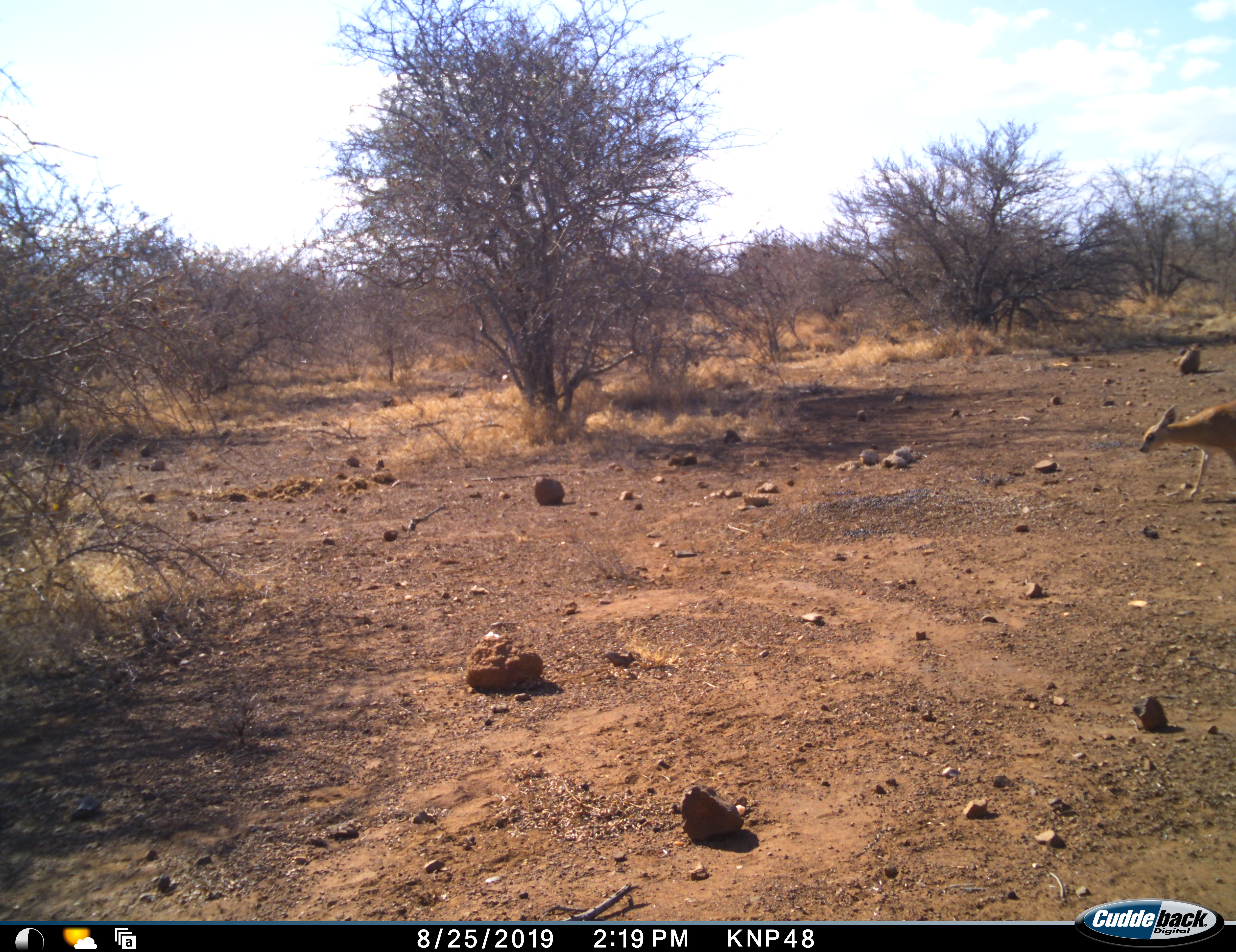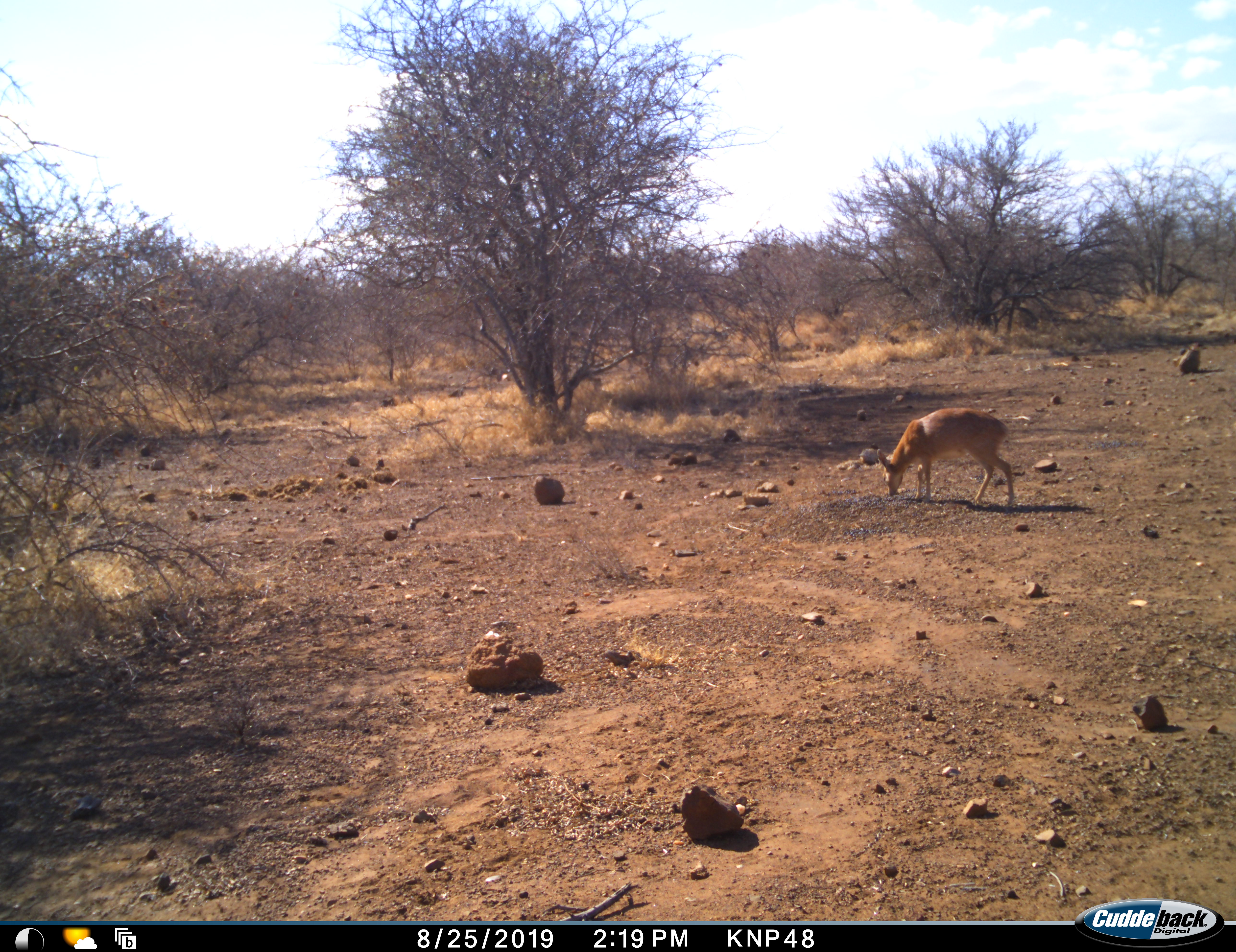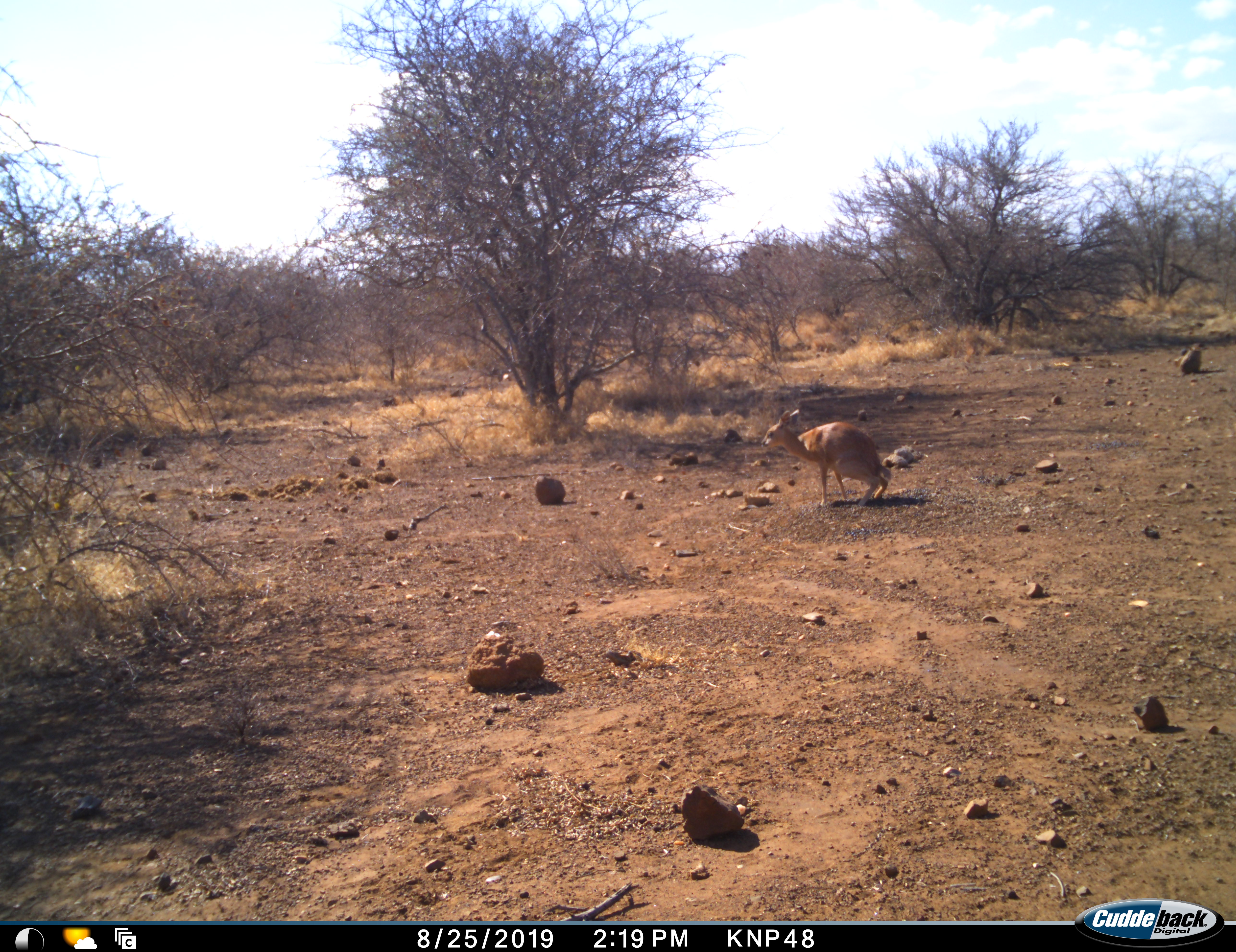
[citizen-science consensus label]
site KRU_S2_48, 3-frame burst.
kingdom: Animalia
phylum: Chordata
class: Mammalia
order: Artiodactyla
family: Bovidae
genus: Nesotragus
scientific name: Nesotragus moschatus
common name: suni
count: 1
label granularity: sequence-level